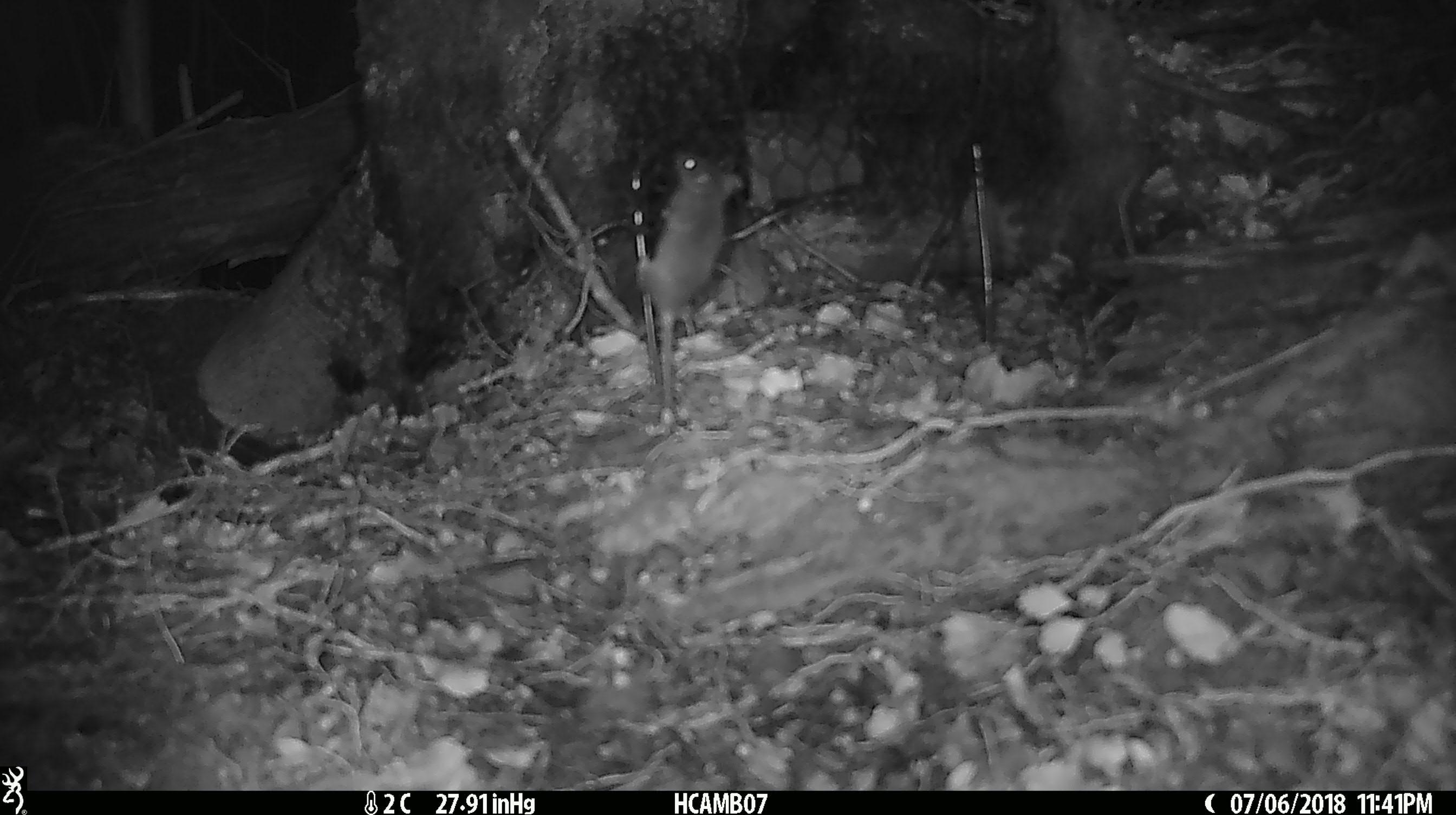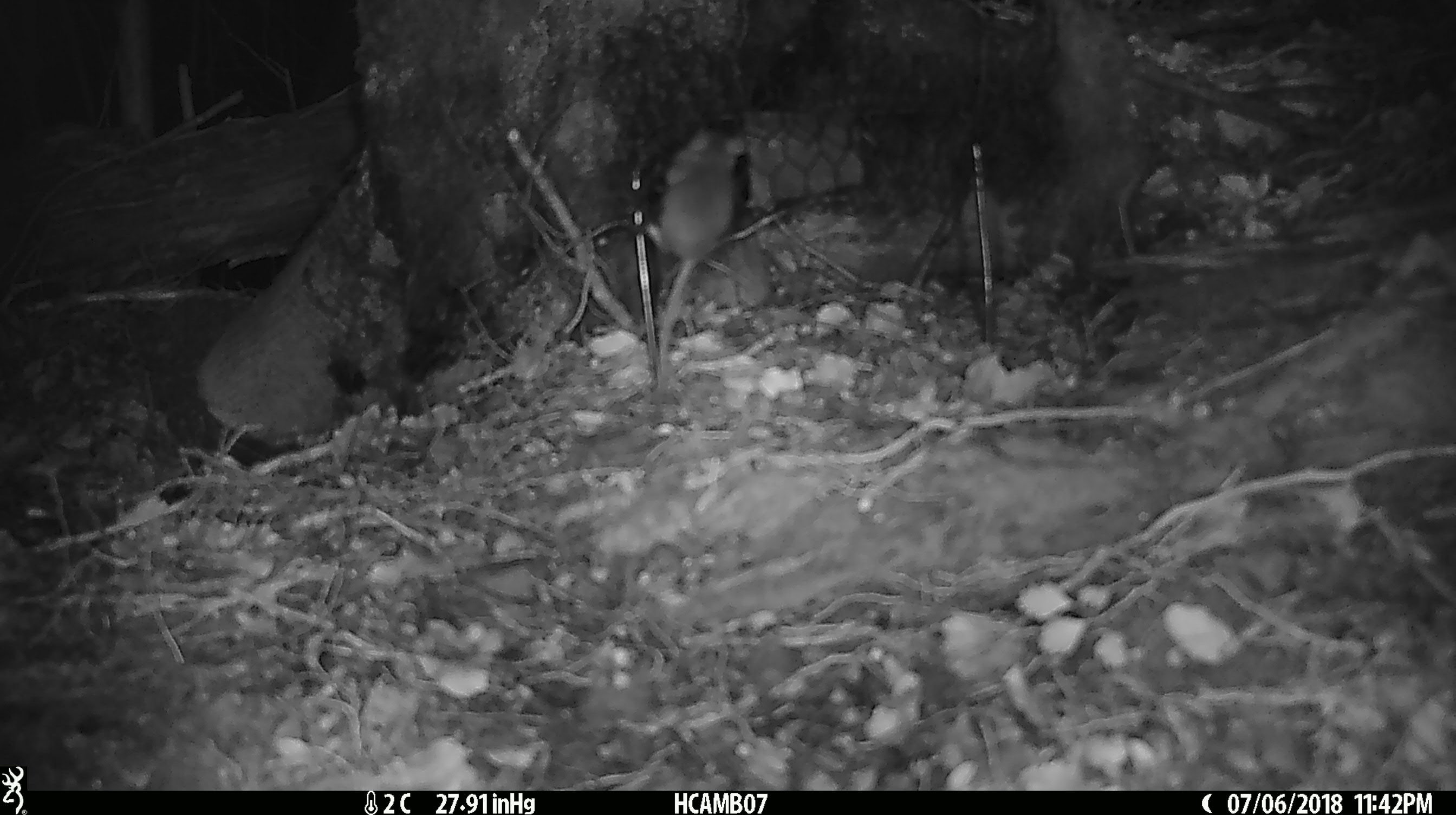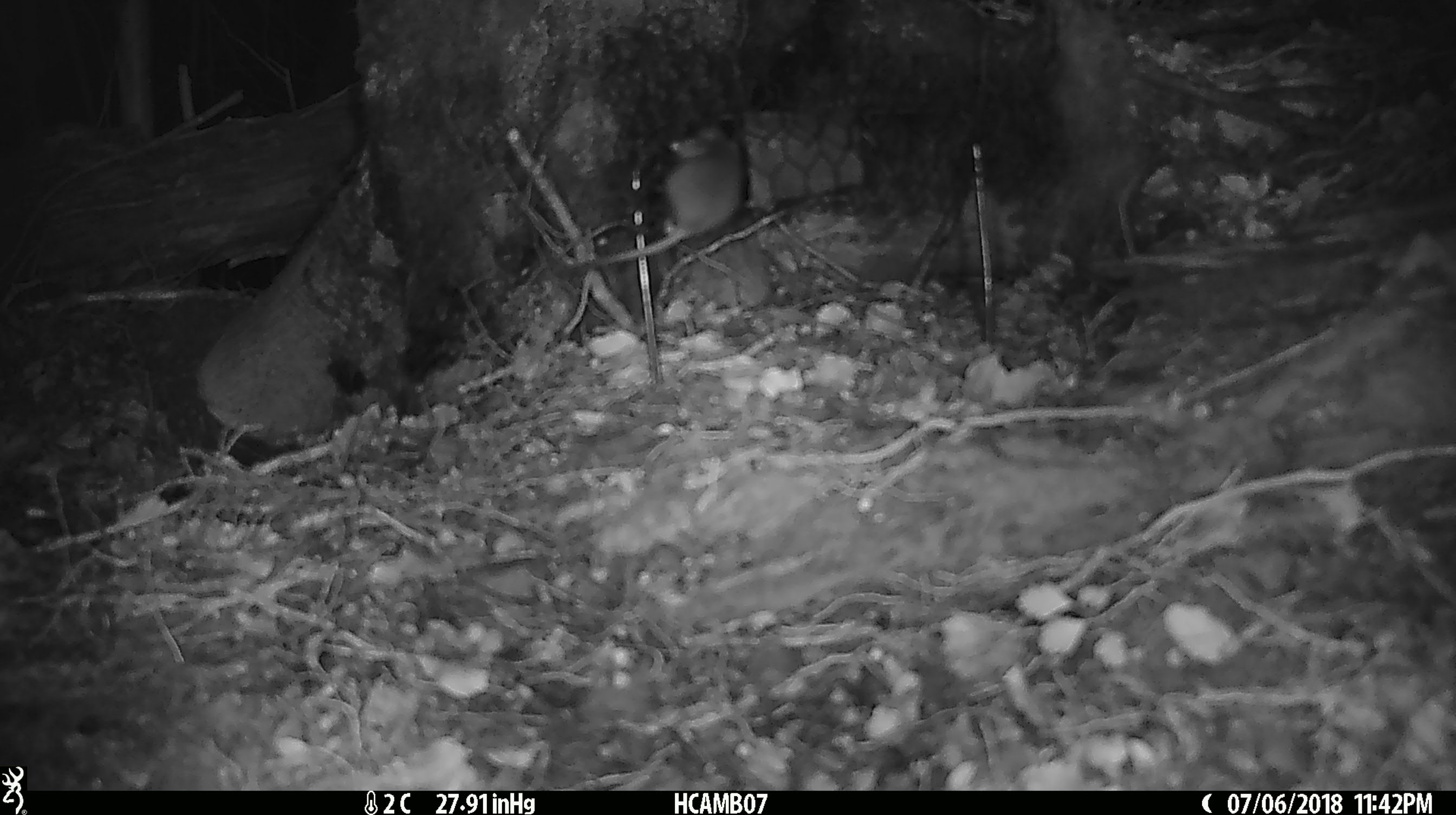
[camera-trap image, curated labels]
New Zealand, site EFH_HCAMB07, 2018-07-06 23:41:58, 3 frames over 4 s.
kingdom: Animalia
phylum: Chordata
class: Mammalia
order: Rodentia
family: Muridae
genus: Mus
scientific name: Mus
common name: mouse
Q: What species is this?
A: Mouse (Mus).